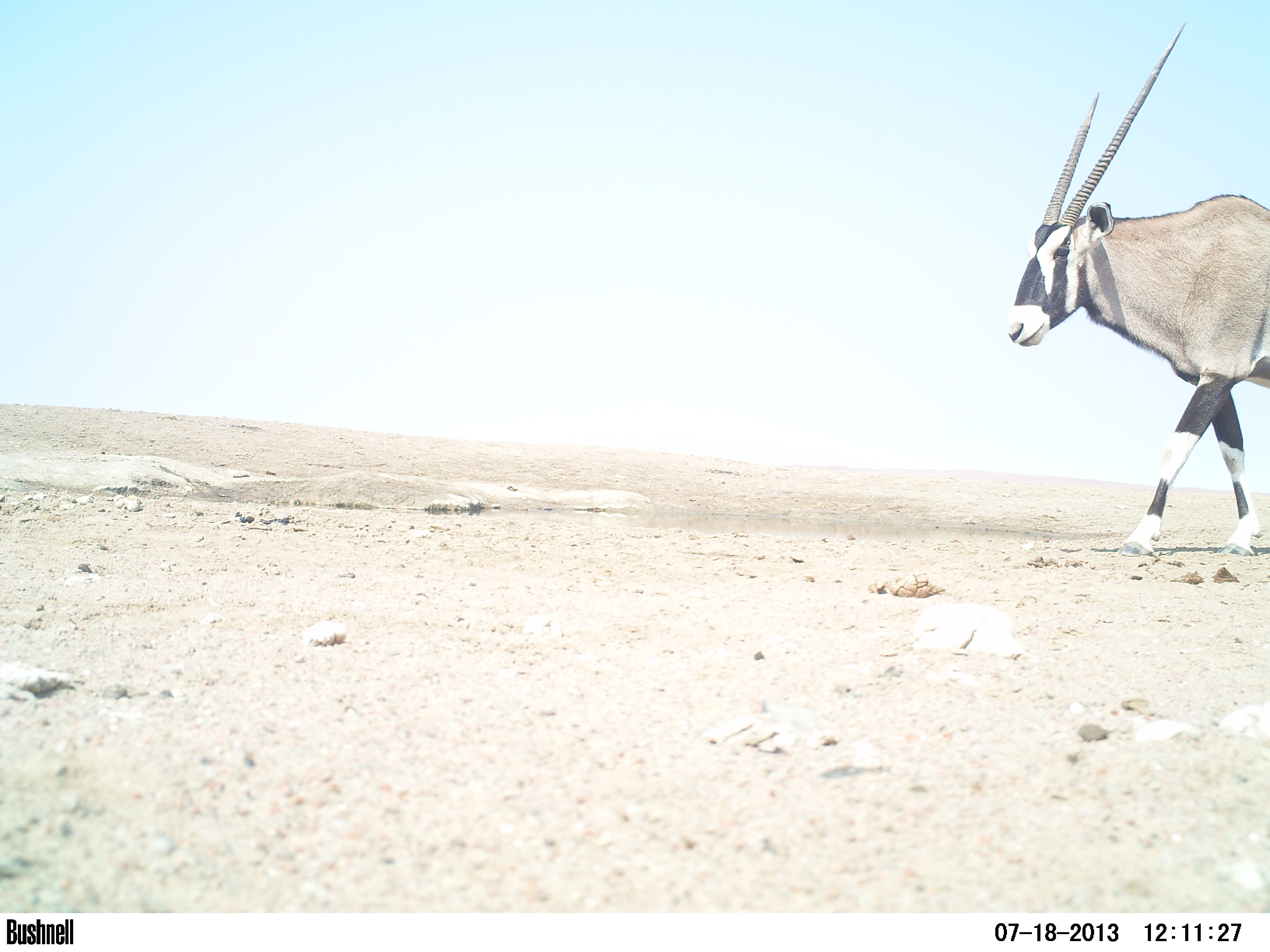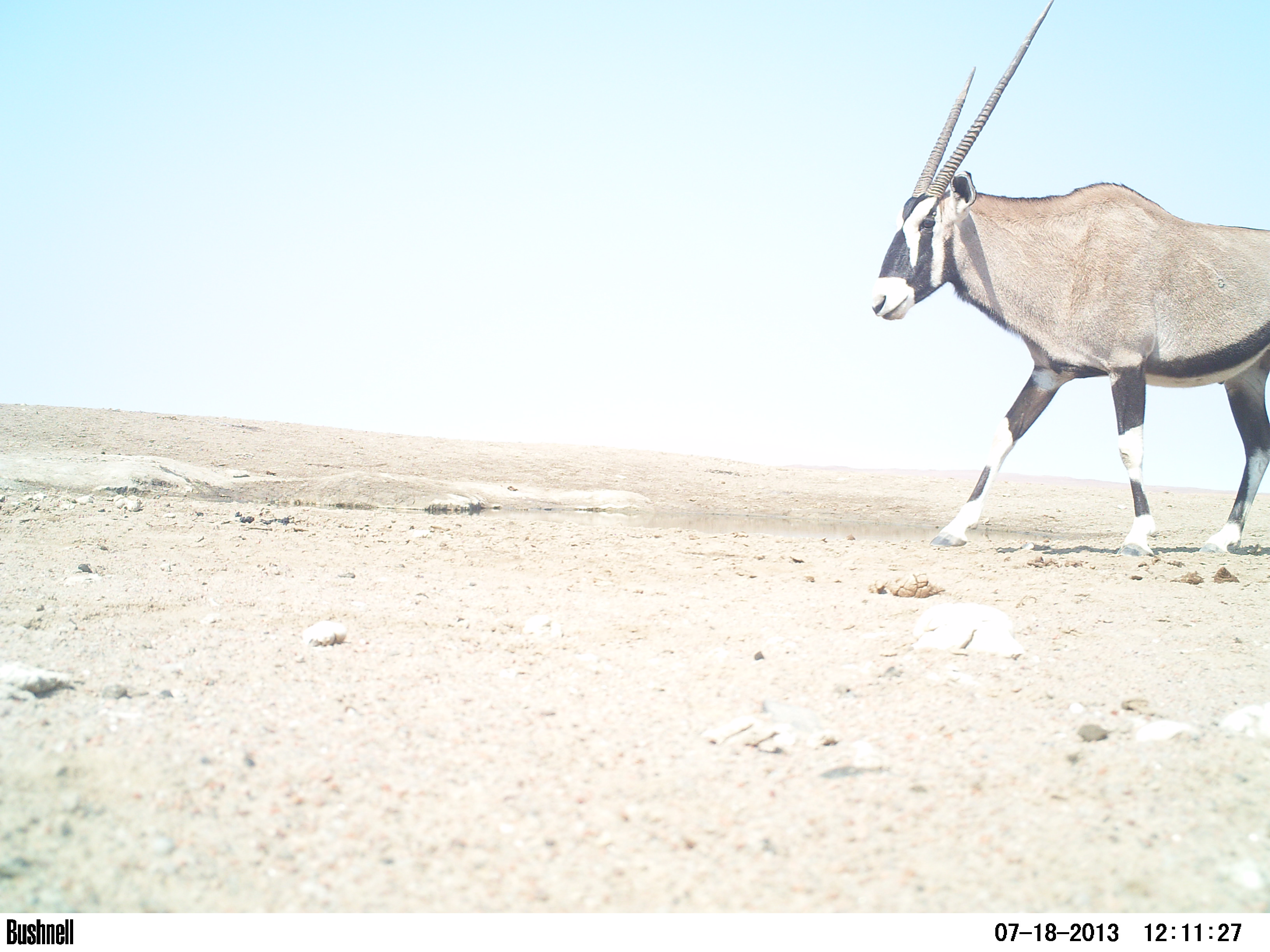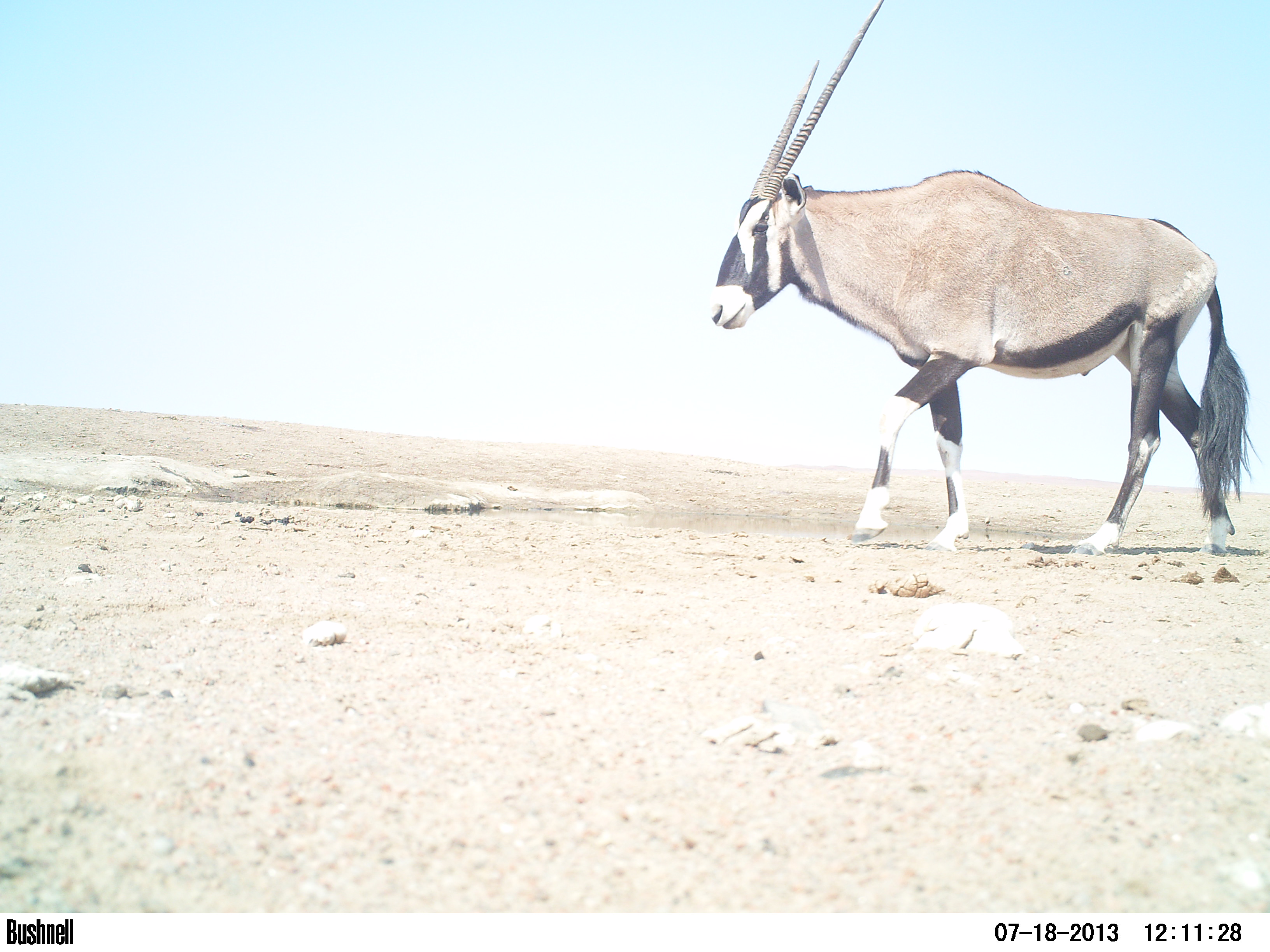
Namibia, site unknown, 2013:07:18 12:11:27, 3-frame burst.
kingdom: Animalia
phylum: Chordata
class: Mammalia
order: Artiodactyla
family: Bovidae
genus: Oryx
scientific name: Oryx gazella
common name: gemsbok